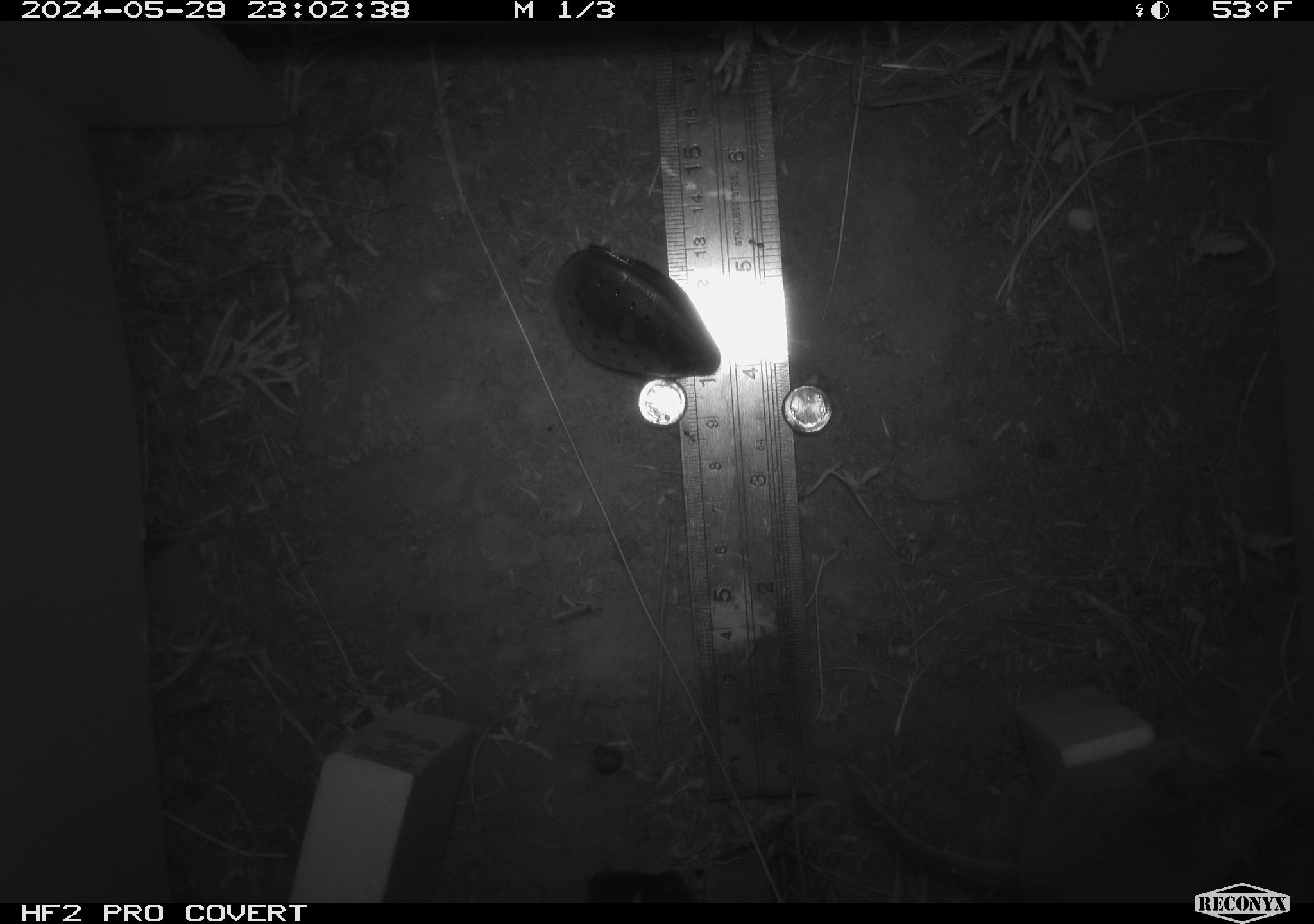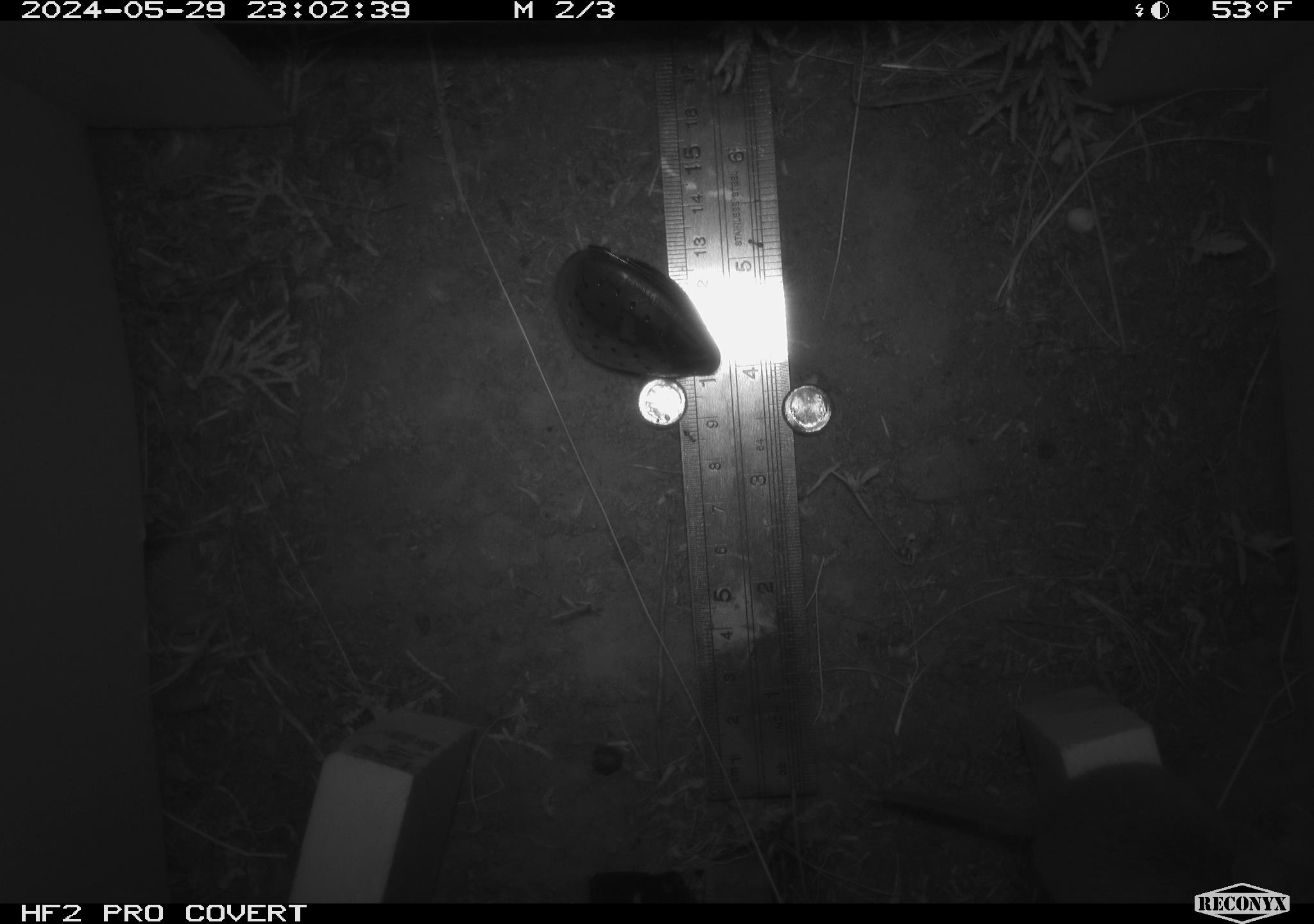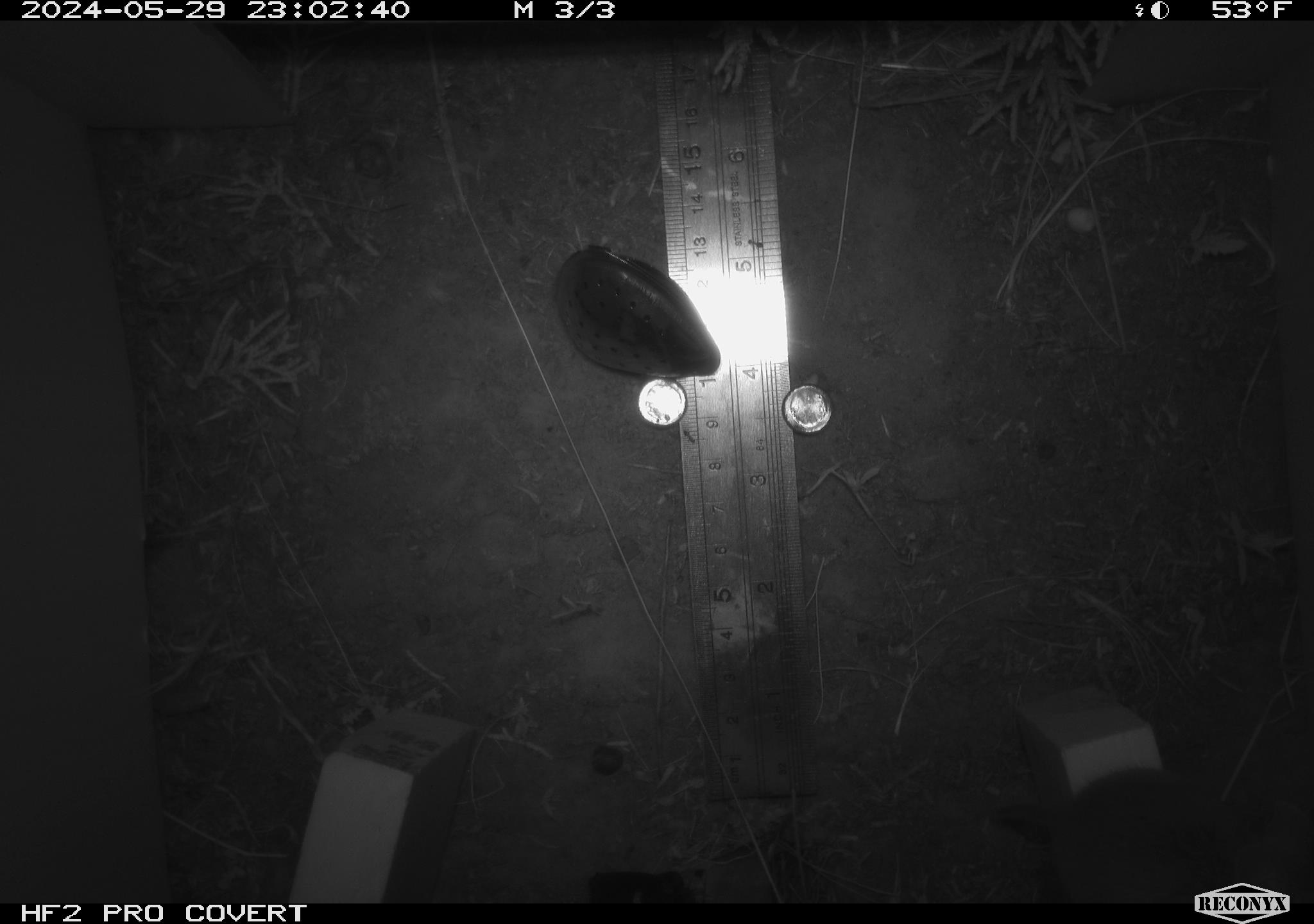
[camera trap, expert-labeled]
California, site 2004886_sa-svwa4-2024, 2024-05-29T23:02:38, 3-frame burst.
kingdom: Animalia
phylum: Chordata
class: Mammalia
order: Rodentia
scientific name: Rodentia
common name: mouse species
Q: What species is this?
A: Mouse species (Rodentia).